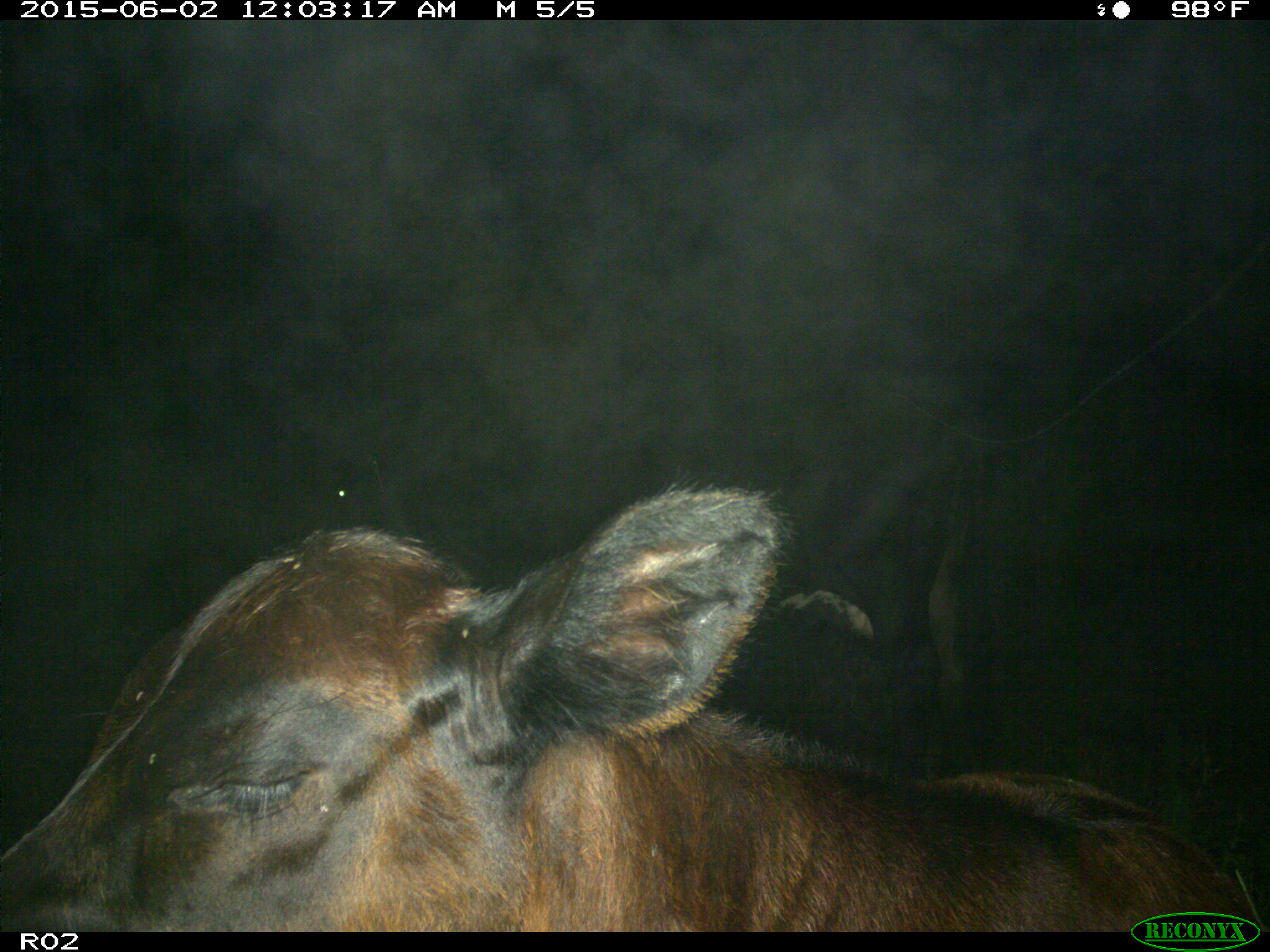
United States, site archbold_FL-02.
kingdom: Animalia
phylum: Chordata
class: Mammalia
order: Artiodactyla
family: Bovidae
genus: Bos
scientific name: Bos taurus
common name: domestic cow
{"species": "Bos taurus (domestic cow)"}